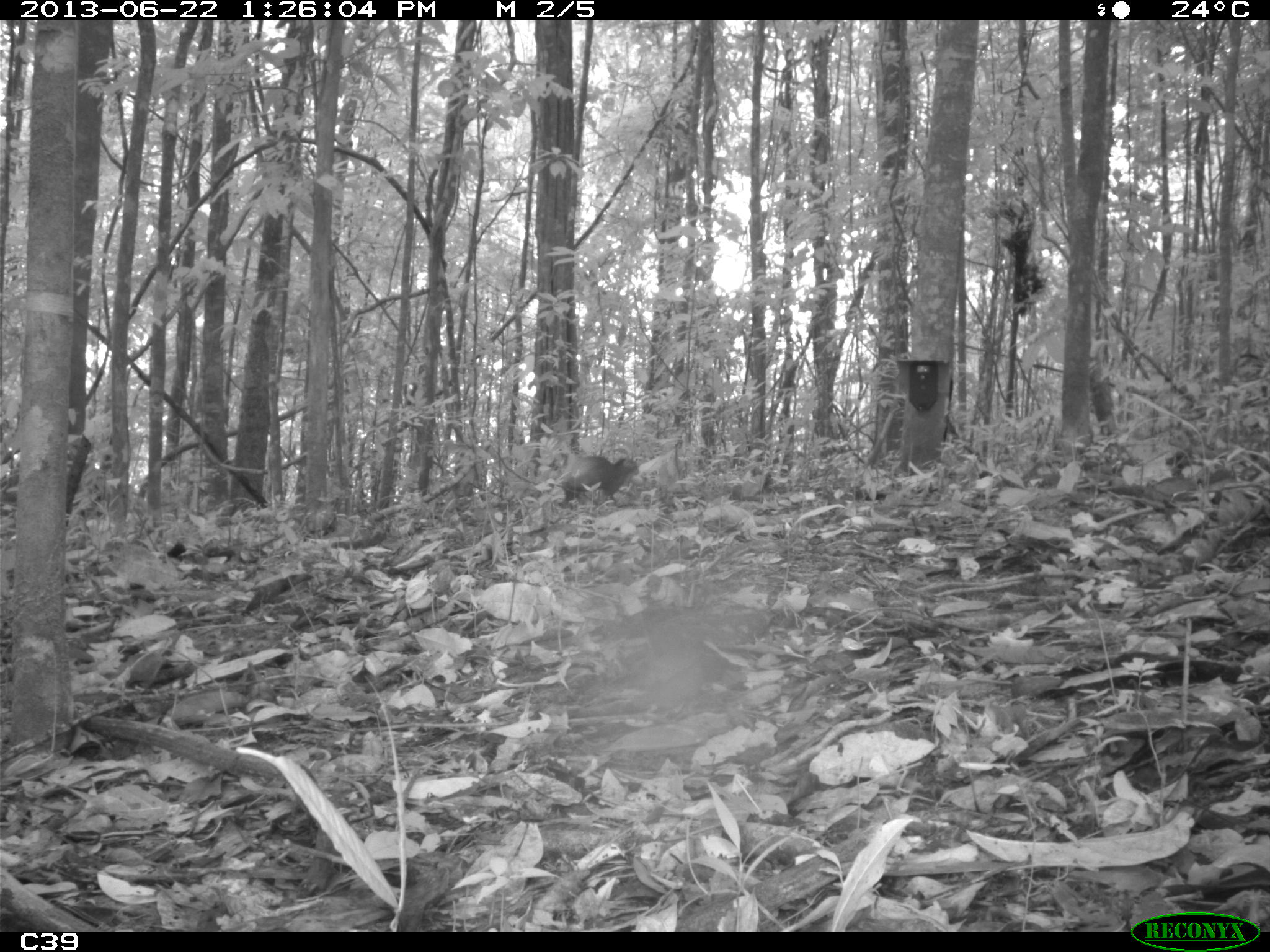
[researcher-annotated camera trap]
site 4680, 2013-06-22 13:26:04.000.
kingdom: Animalia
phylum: Chordata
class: Mammalia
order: Rodentia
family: Dasyproctidae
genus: Dasyprocta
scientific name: Dasyprocta leporina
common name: red-rumped agouti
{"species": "Dasyprocta leporina (red-rumped agouti)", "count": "1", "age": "adult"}